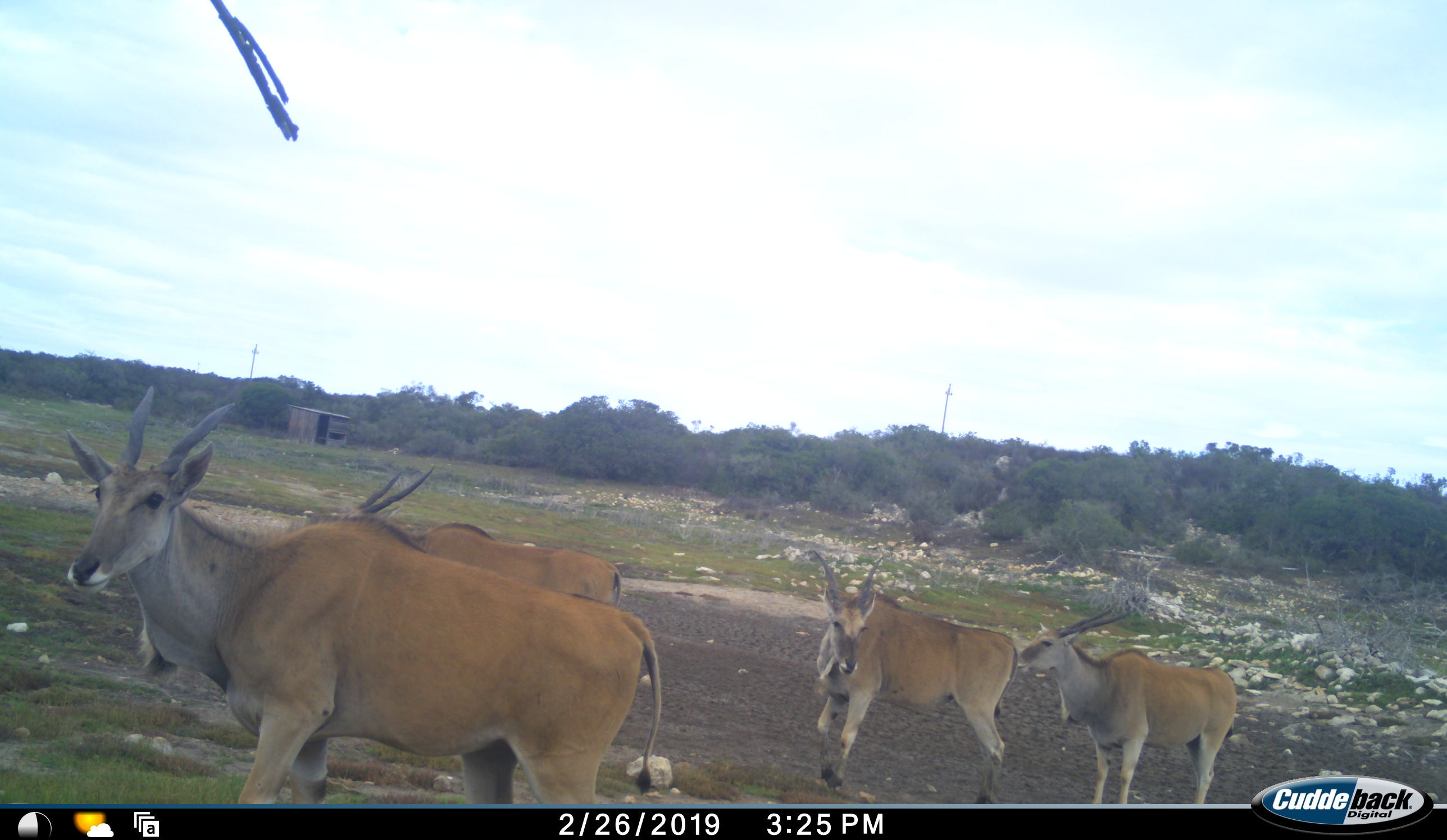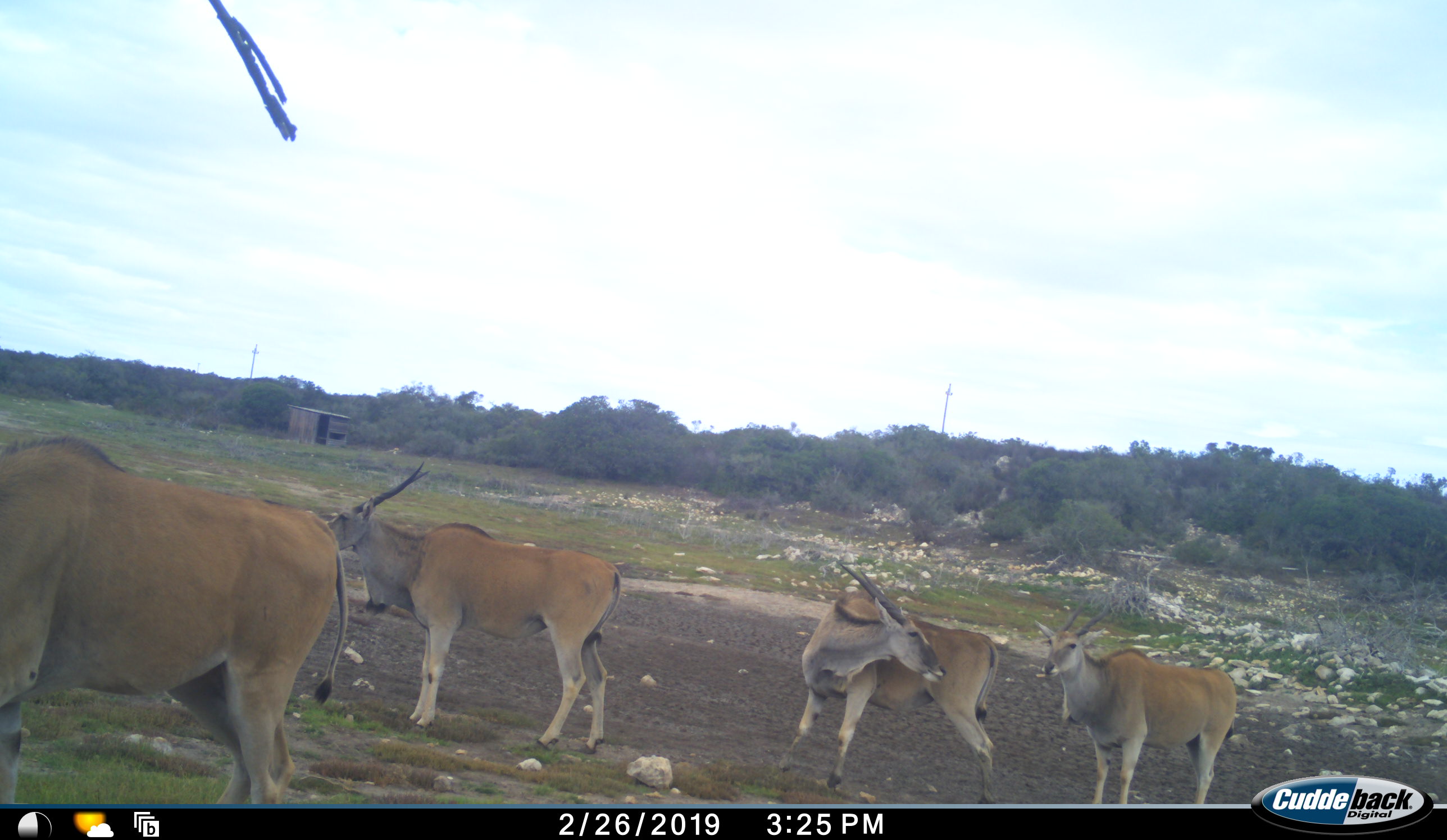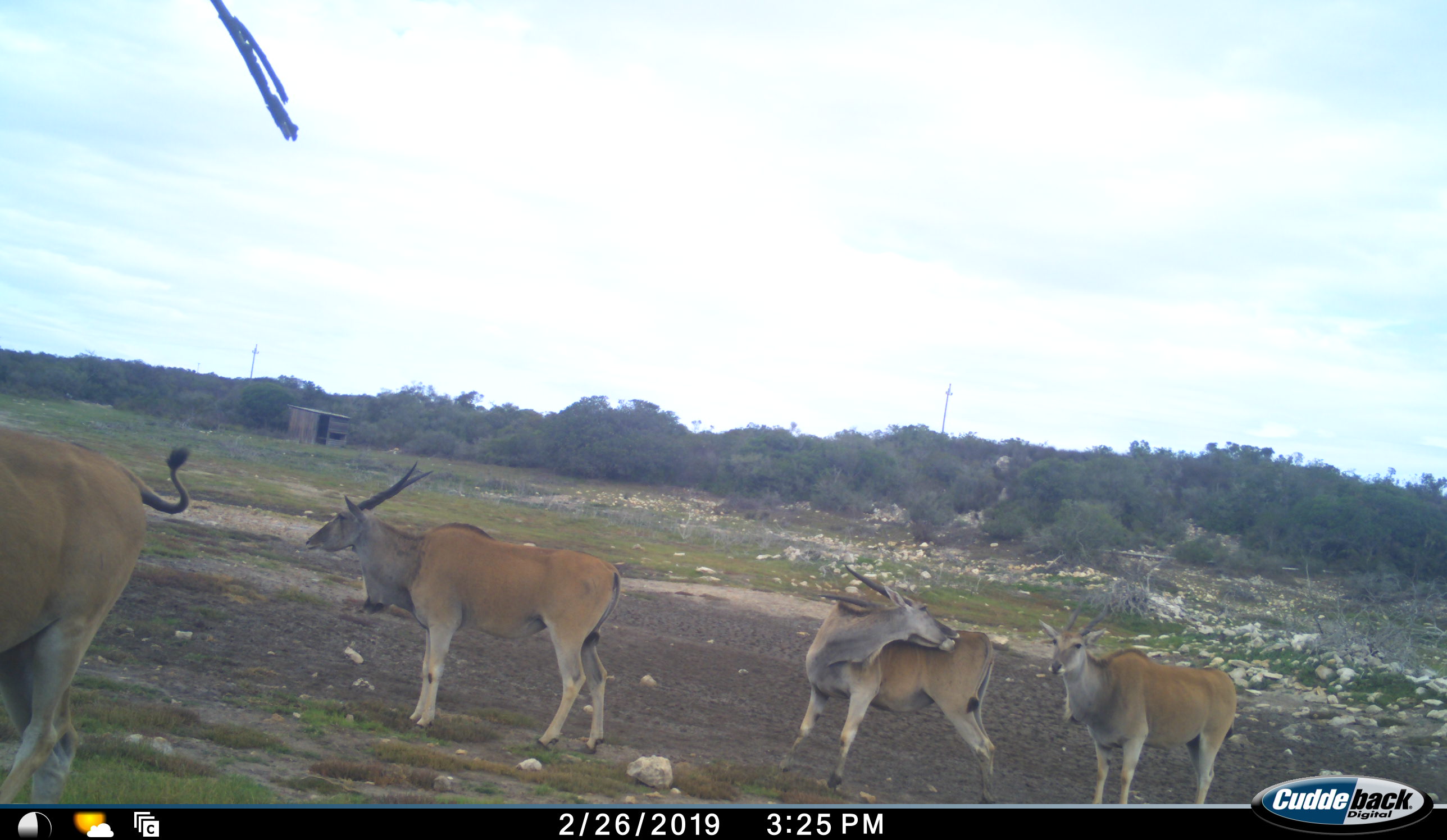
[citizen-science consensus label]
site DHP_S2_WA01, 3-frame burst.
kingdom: Animalia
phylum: Chordata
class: Mammalia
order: Artiodactyla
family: Bovidae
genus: Tragelaphus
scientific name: Tragelaphus oryx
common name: eland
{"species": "eland (Tragelaphus oryx)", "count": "4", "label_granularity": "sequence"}